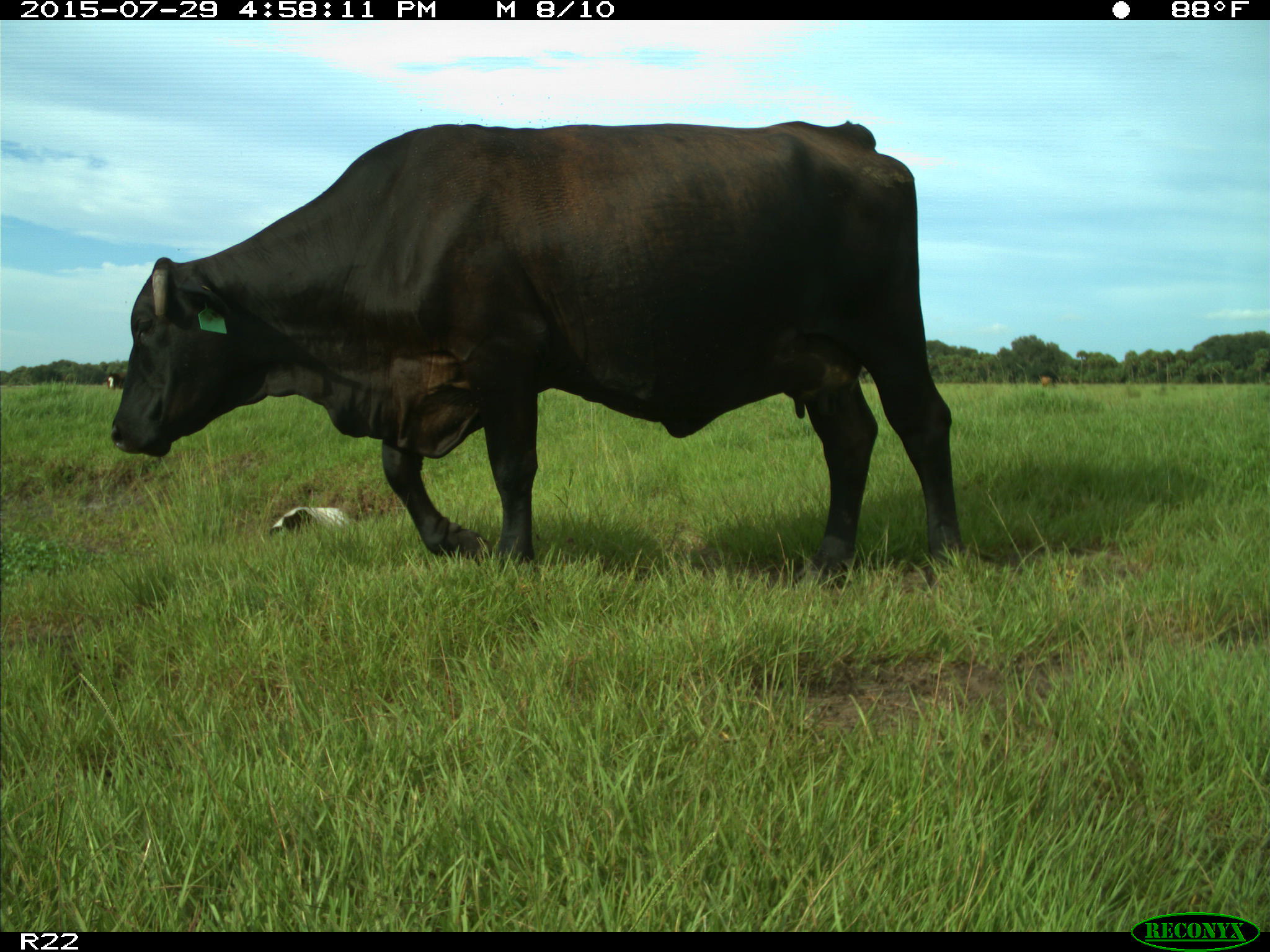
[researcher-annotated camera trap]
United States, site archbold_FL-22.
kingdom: Animalia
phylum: Chordata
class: Mammalia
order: Artiodactyla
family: Bovidae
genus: Bos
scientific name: Bos taurus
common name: domestic cow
Bos taurus (domestic cow).